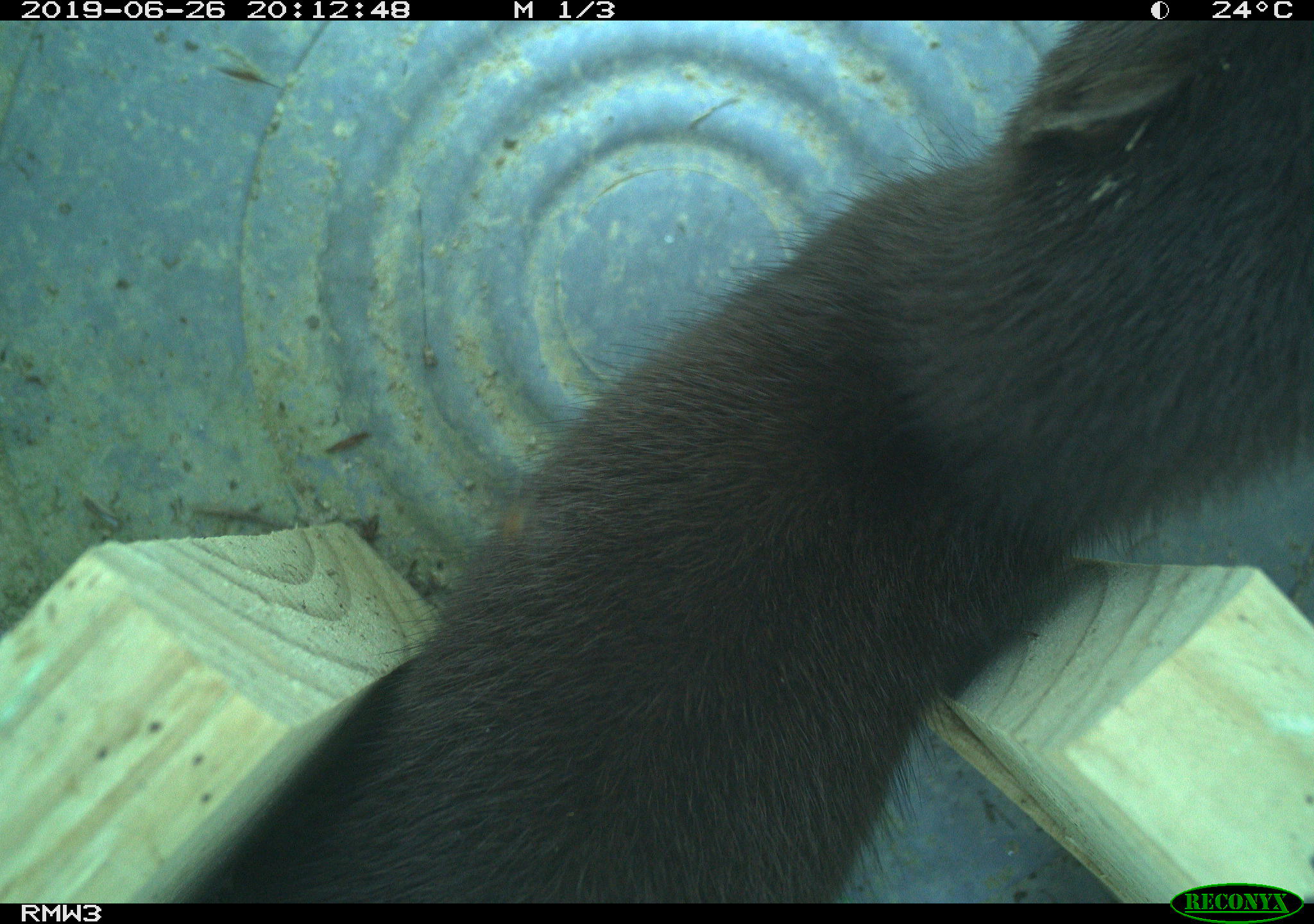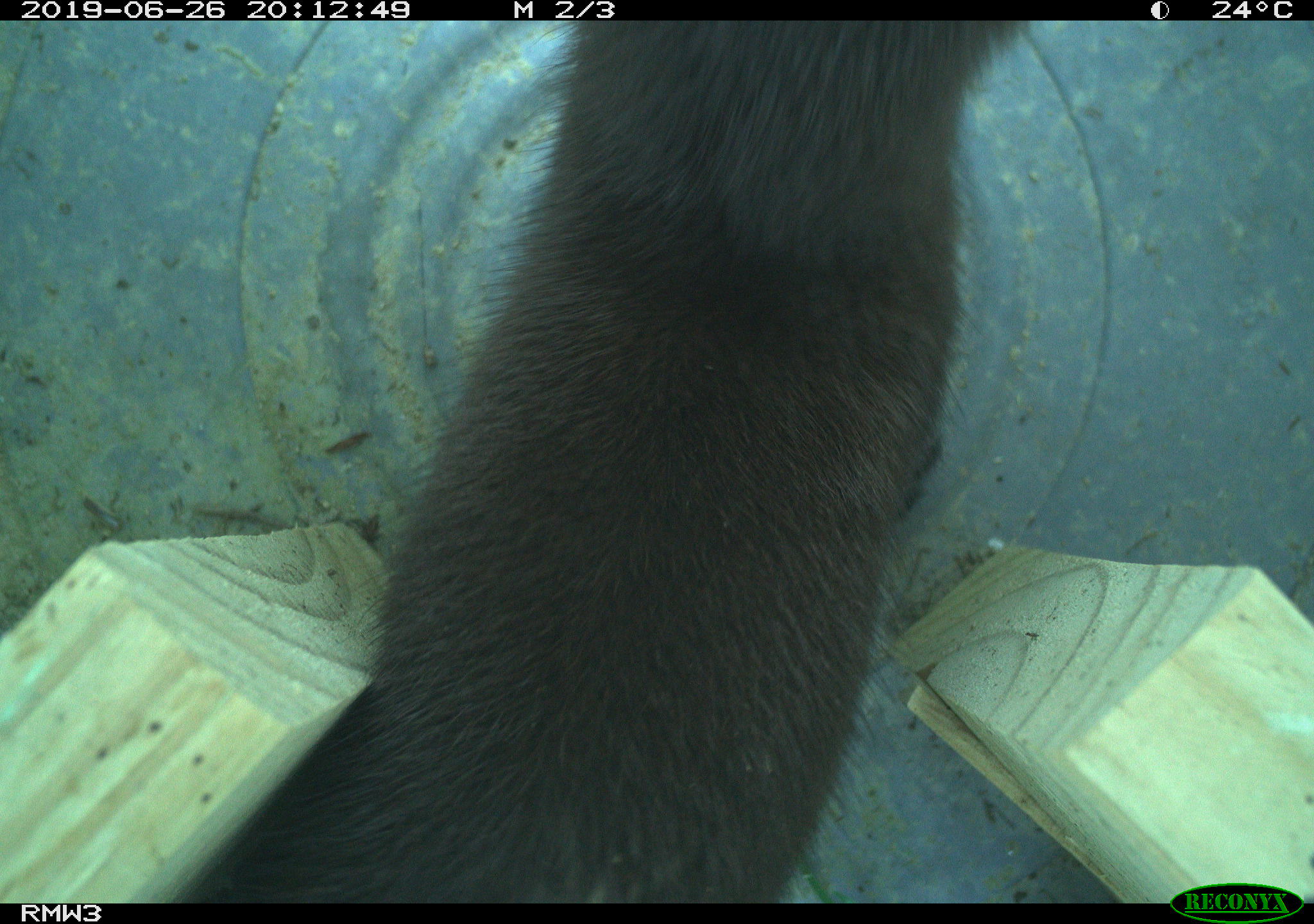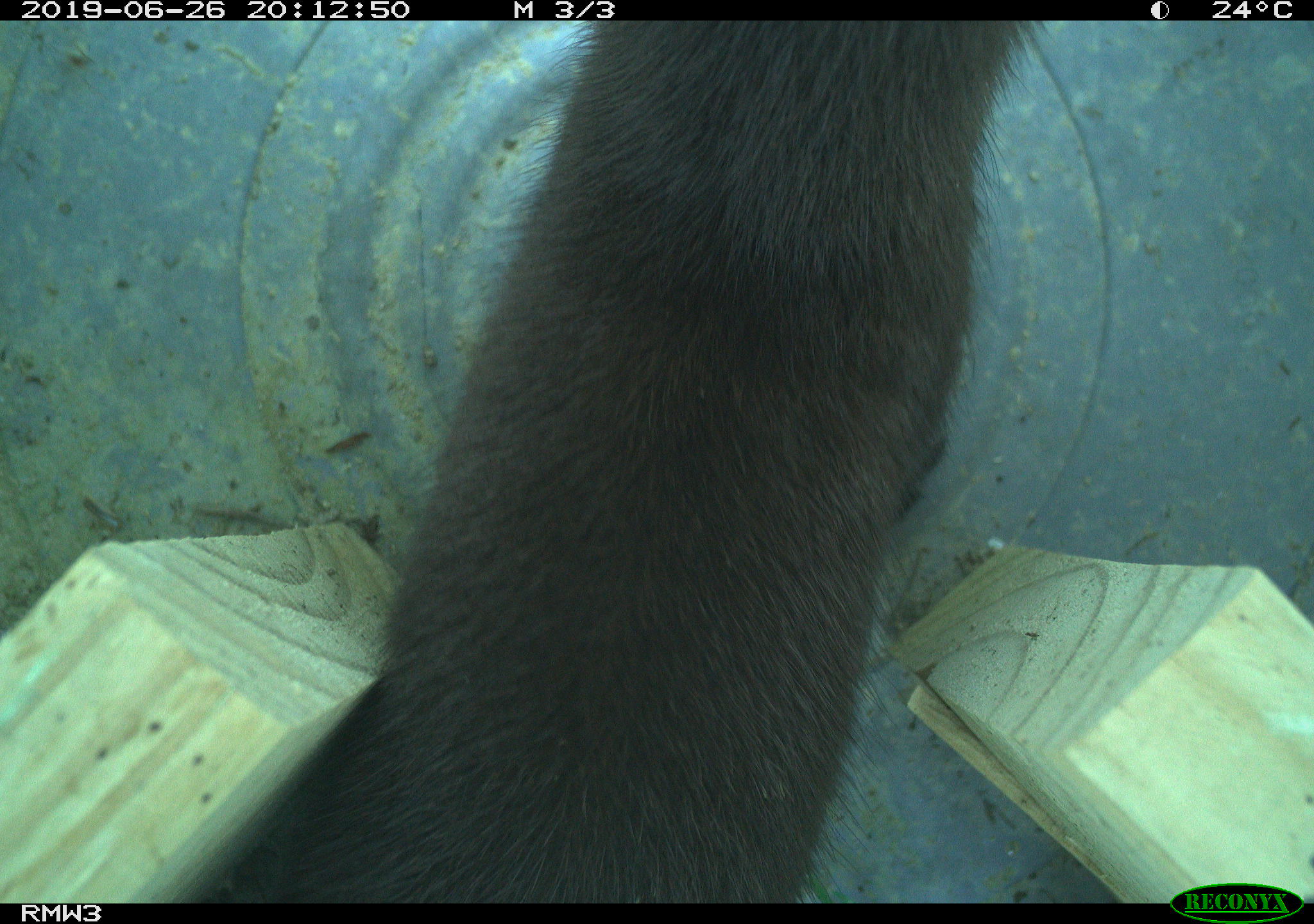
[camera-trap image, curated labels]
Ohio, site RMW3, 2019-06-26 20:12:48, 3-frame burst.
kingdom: Animalia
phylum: Chordata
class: Mammalia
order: Carnivora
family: Mustelidae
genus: Neogale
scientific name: Neogale vison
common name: american mink